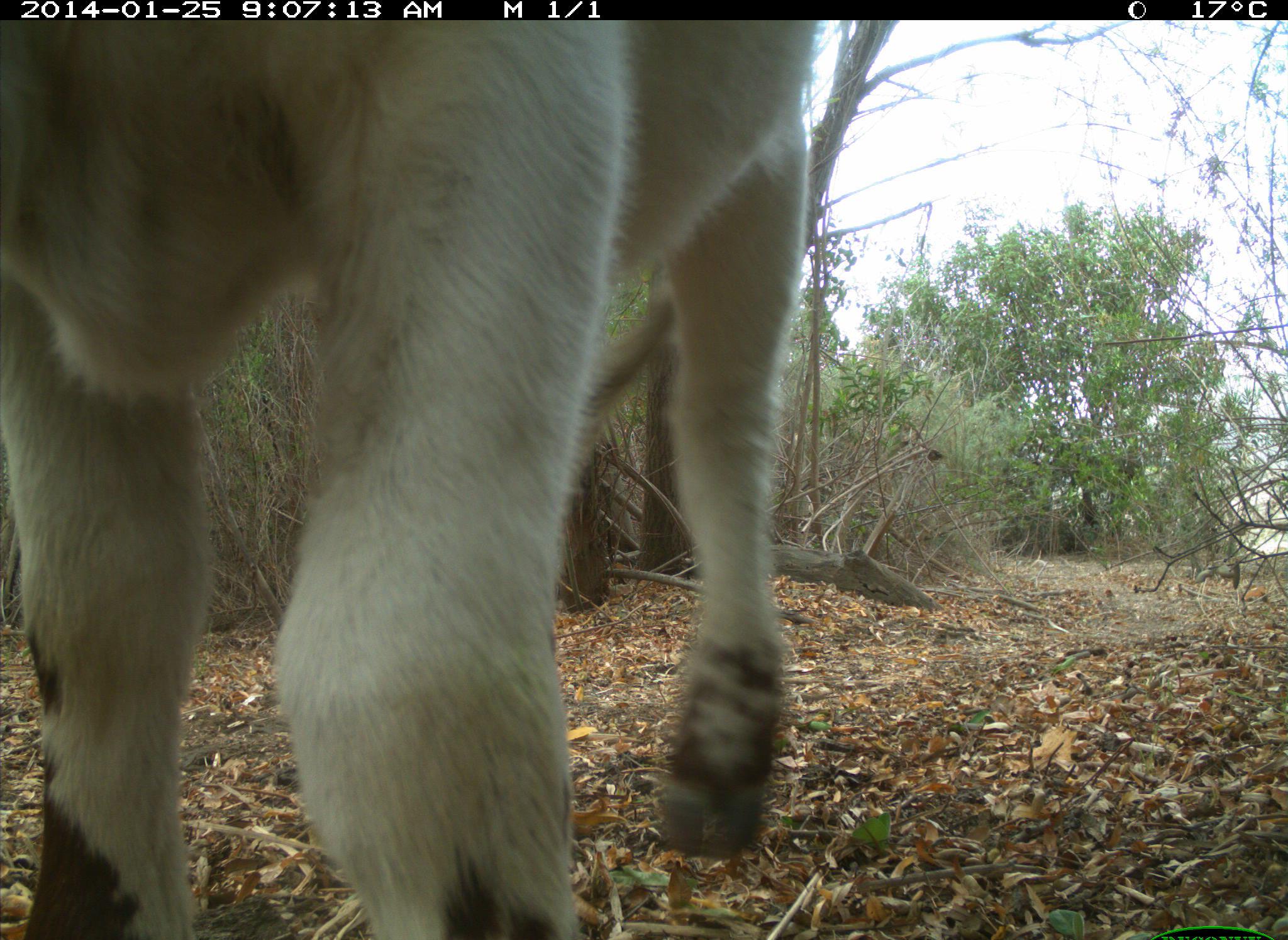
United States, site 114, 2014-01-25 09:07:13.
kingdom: Animalia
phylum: Chordata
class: Mammalia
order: Artiodactyla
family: Bovidae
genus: Bos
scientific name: Bos taurus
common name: cow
Cow (Bos taurus).